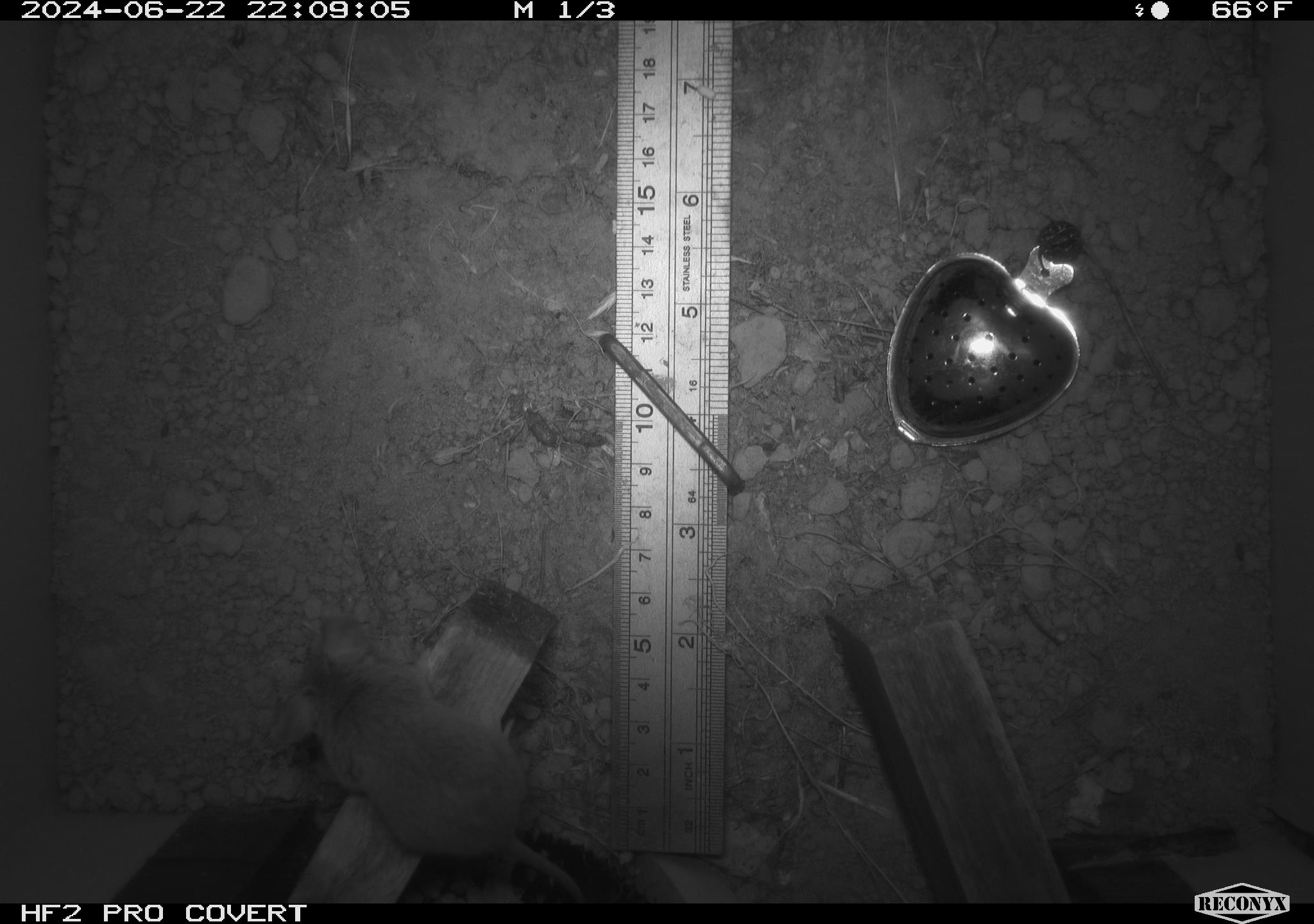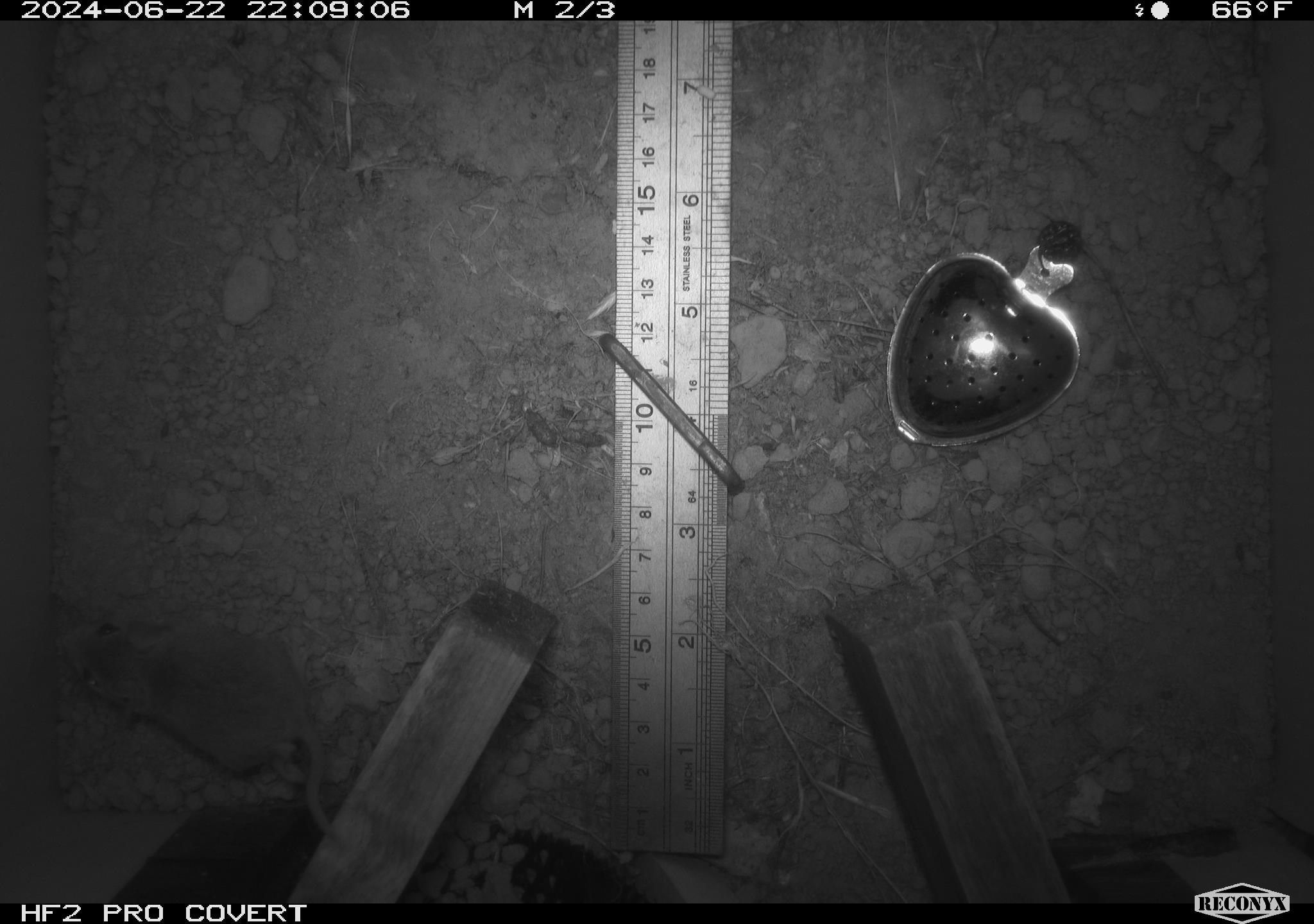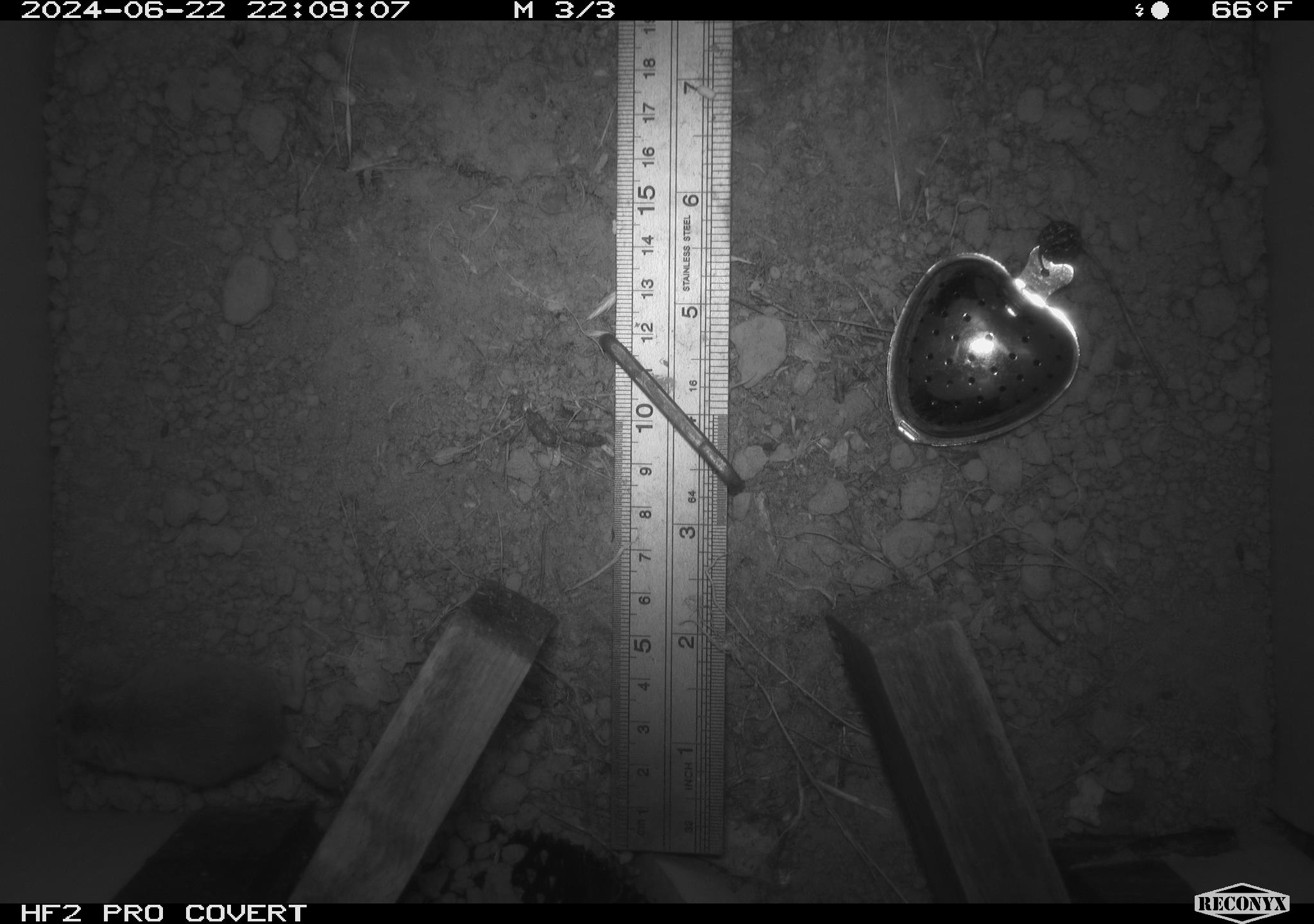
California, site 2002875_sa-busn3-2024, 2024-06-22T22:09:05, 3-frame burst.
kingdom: Animalia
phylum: Chordata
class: Mammalia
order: Rodentia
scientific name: Rodentia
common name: mouse species